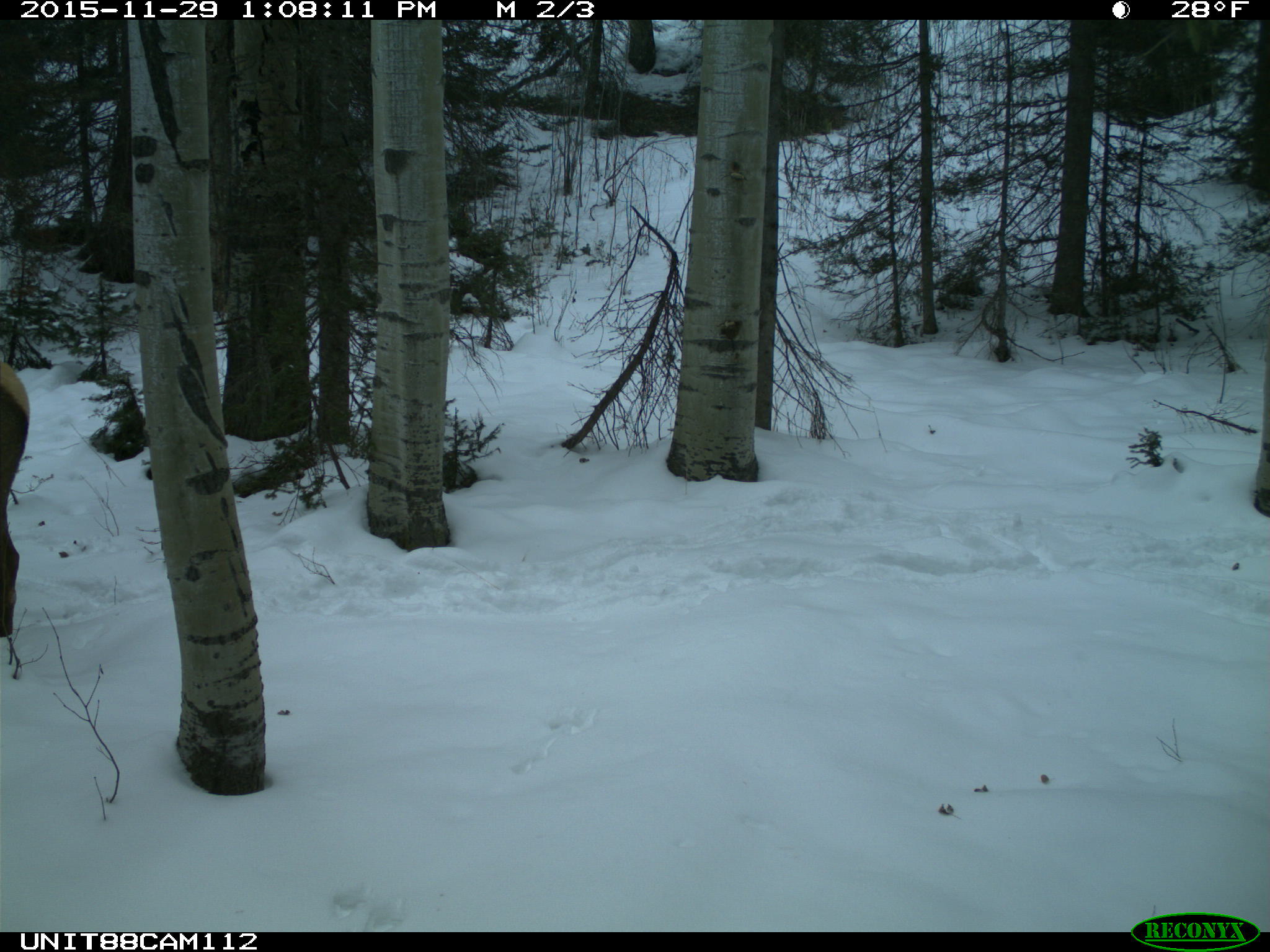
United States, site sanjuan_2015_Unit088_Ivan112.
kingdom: Animalia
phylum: Chordata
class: Mammalia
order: Artiodactyla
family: Cervidae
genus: Cervus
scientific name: Cervus elaphus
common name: red deer